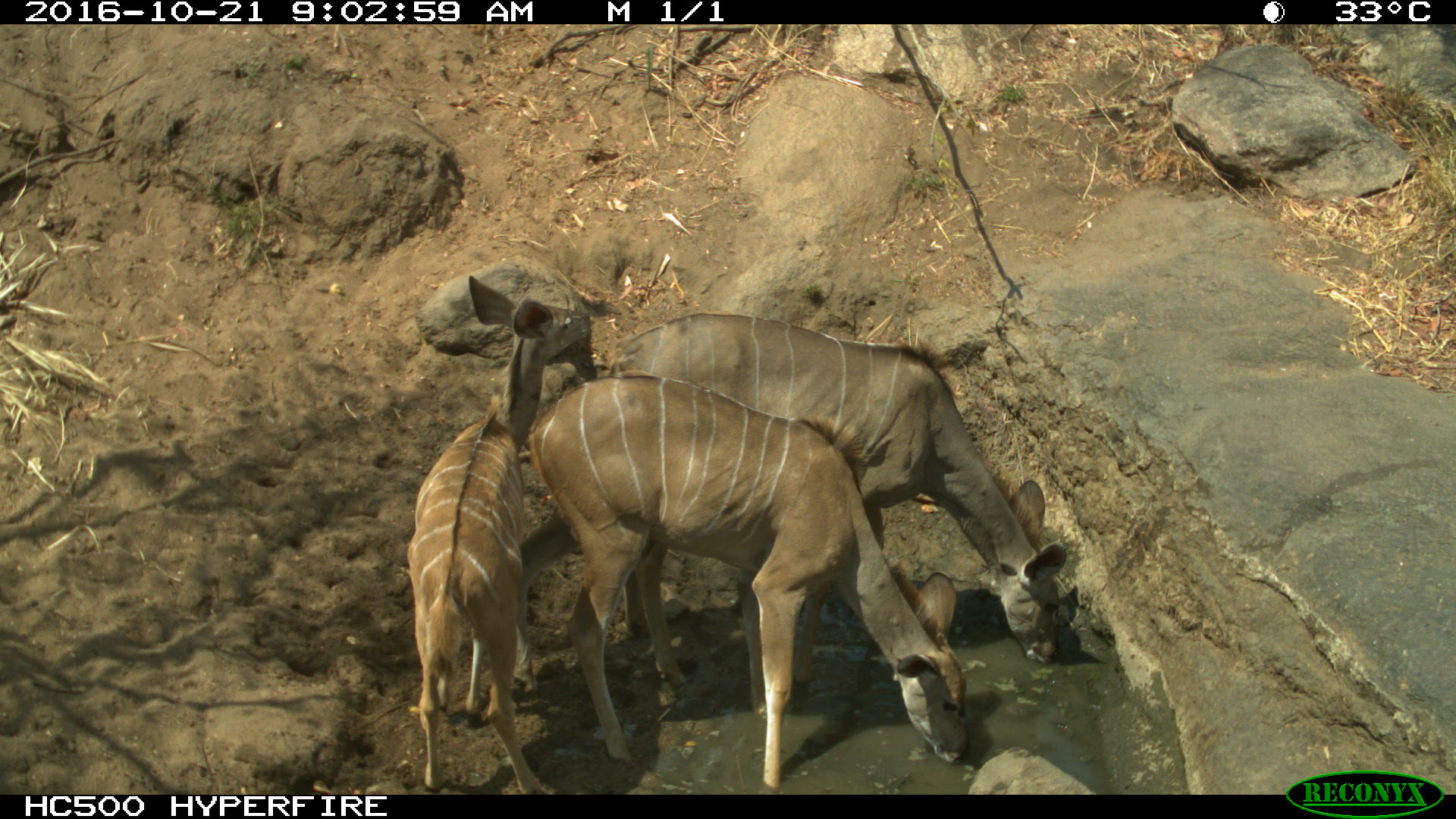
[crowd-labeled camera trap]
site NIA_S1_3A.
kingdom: Animalia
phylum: Chordata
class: Mammalia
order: Artiodactyla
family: Bovidae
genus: Tragelaphus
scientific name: Tragelaphus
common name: kudu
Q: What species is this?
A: Kudu (Tragelaphus).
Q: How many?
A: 3.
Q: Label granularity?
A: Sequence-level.